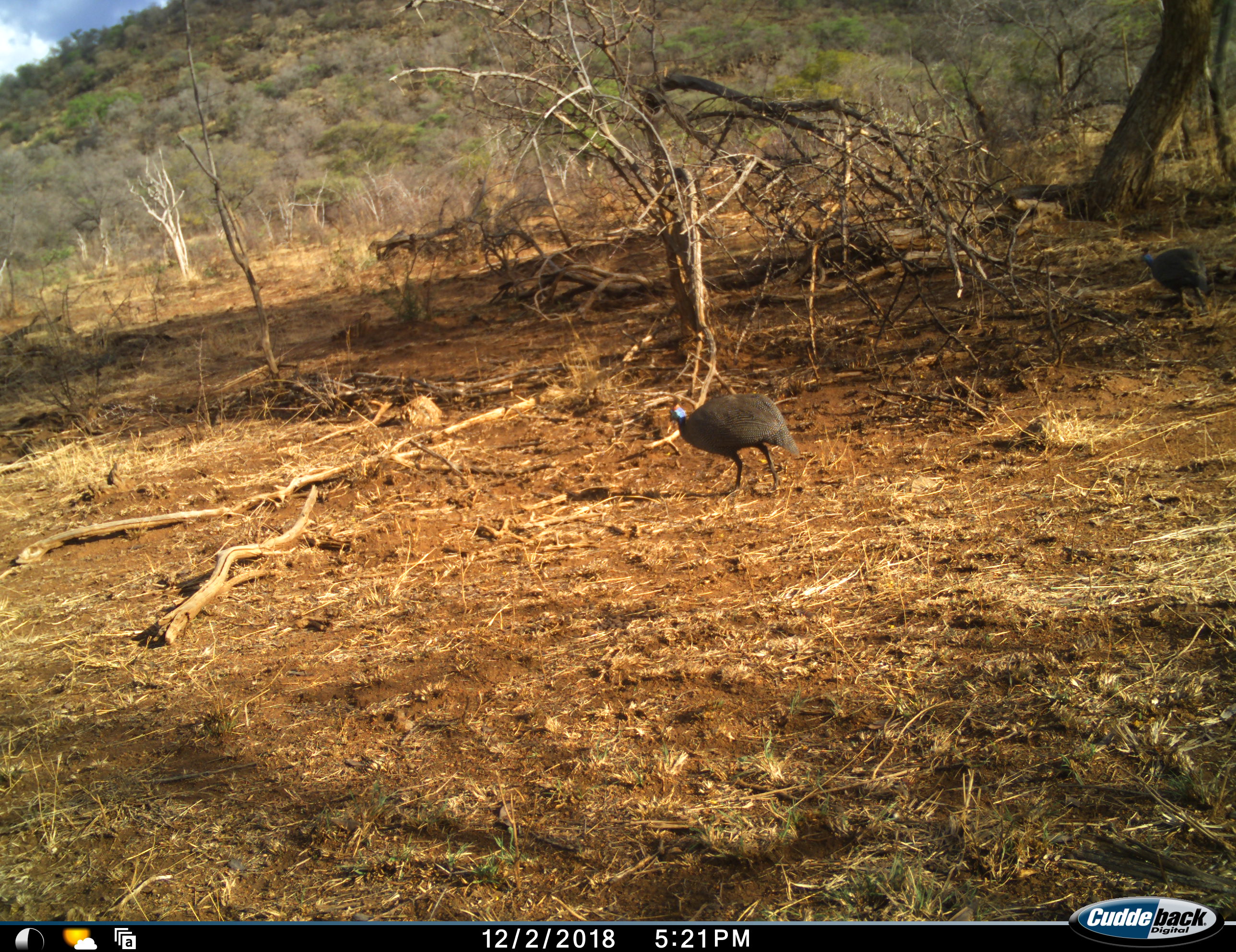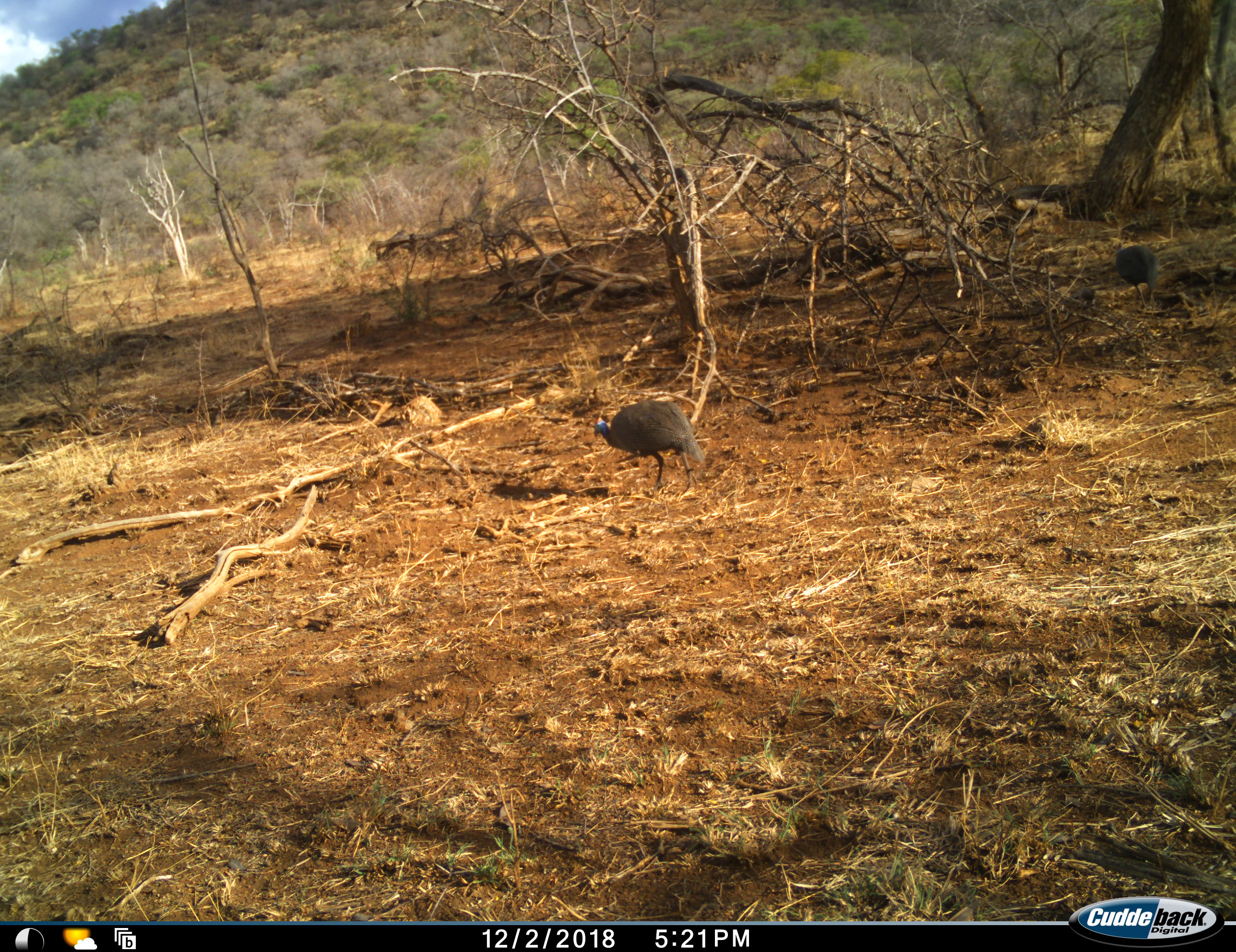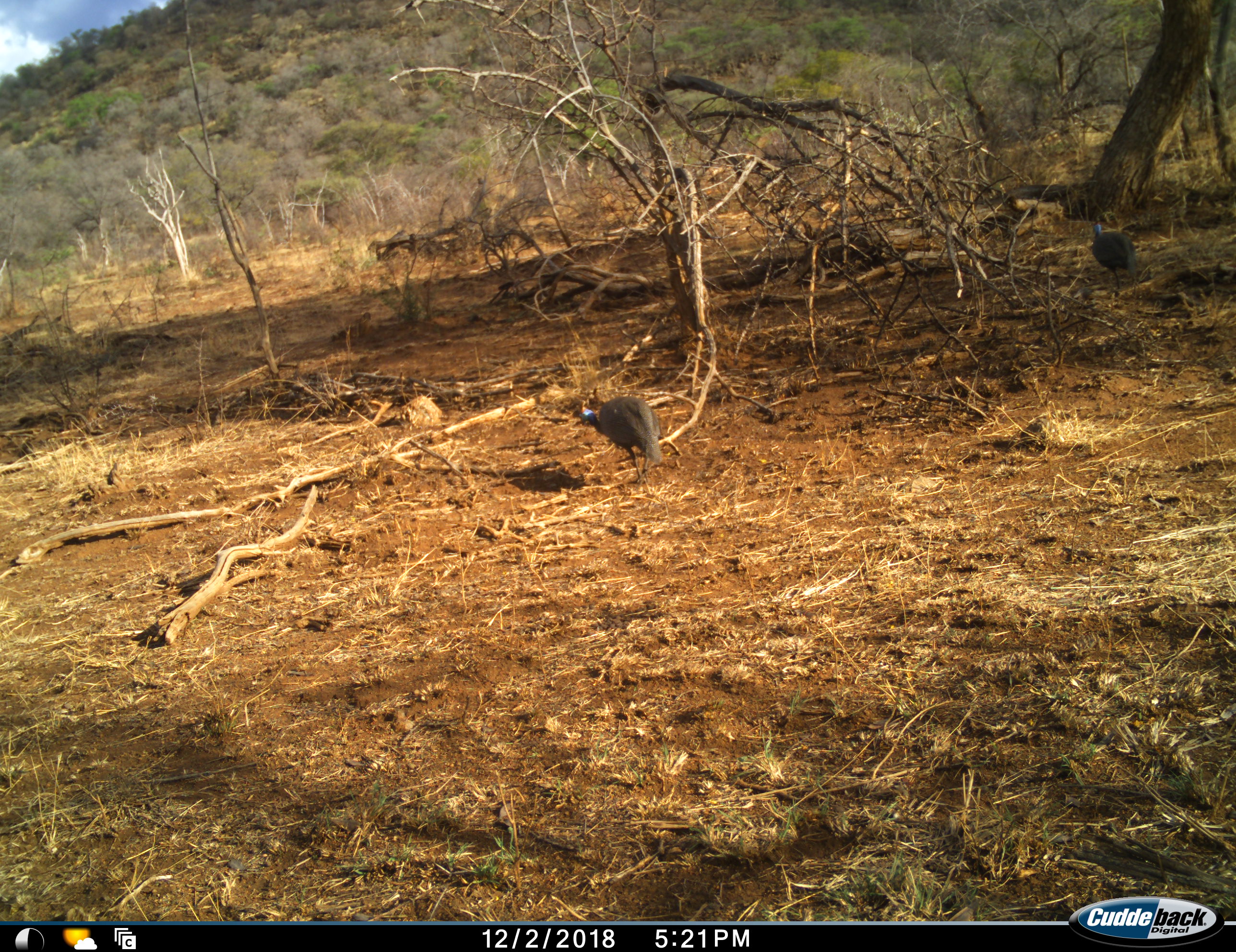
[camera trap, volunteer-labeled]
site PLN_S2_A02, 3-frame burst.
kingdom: Animalia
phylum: Chordata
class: Aves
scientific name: Aves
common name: bird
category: birdother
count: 2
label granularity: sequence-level